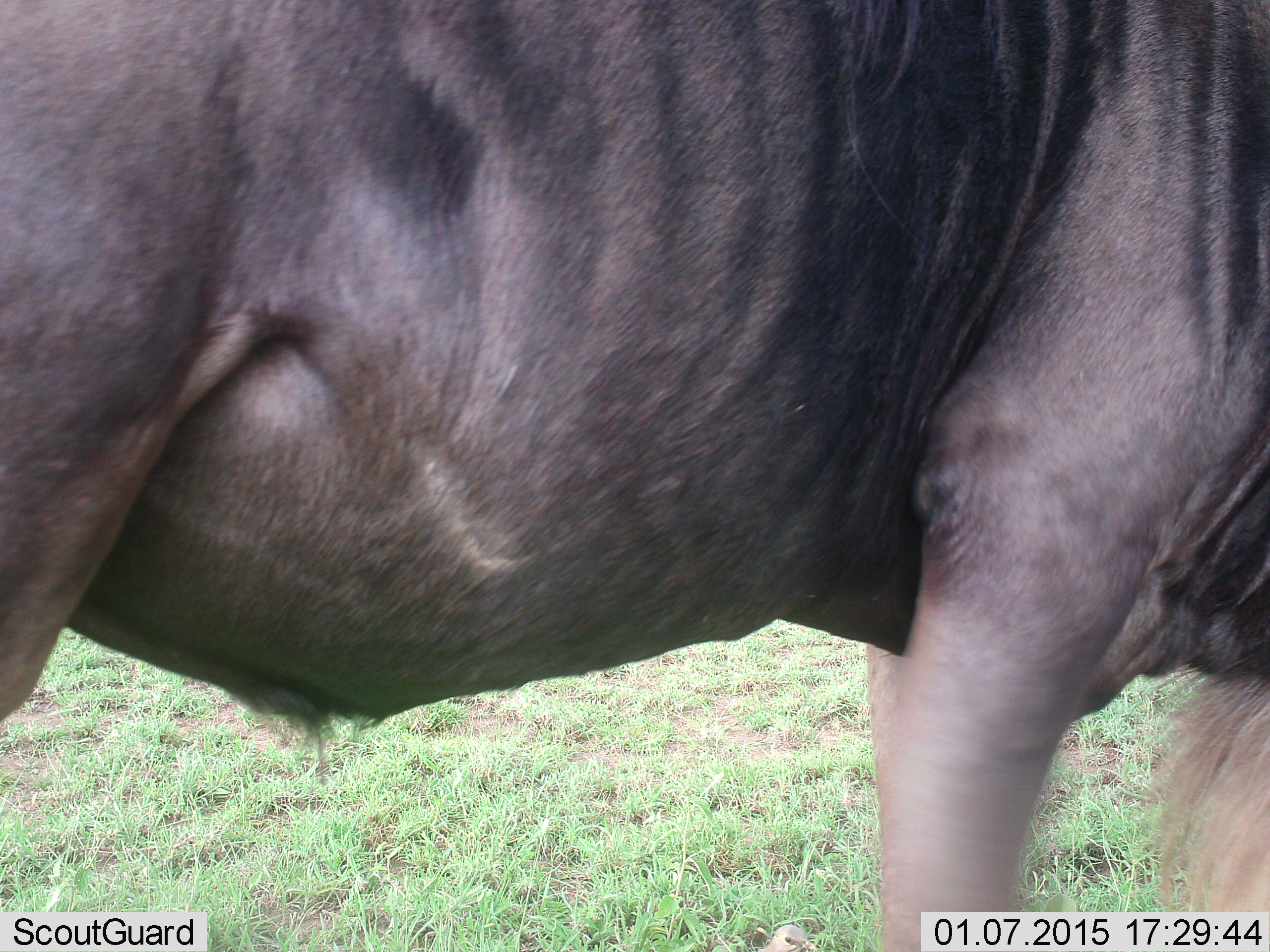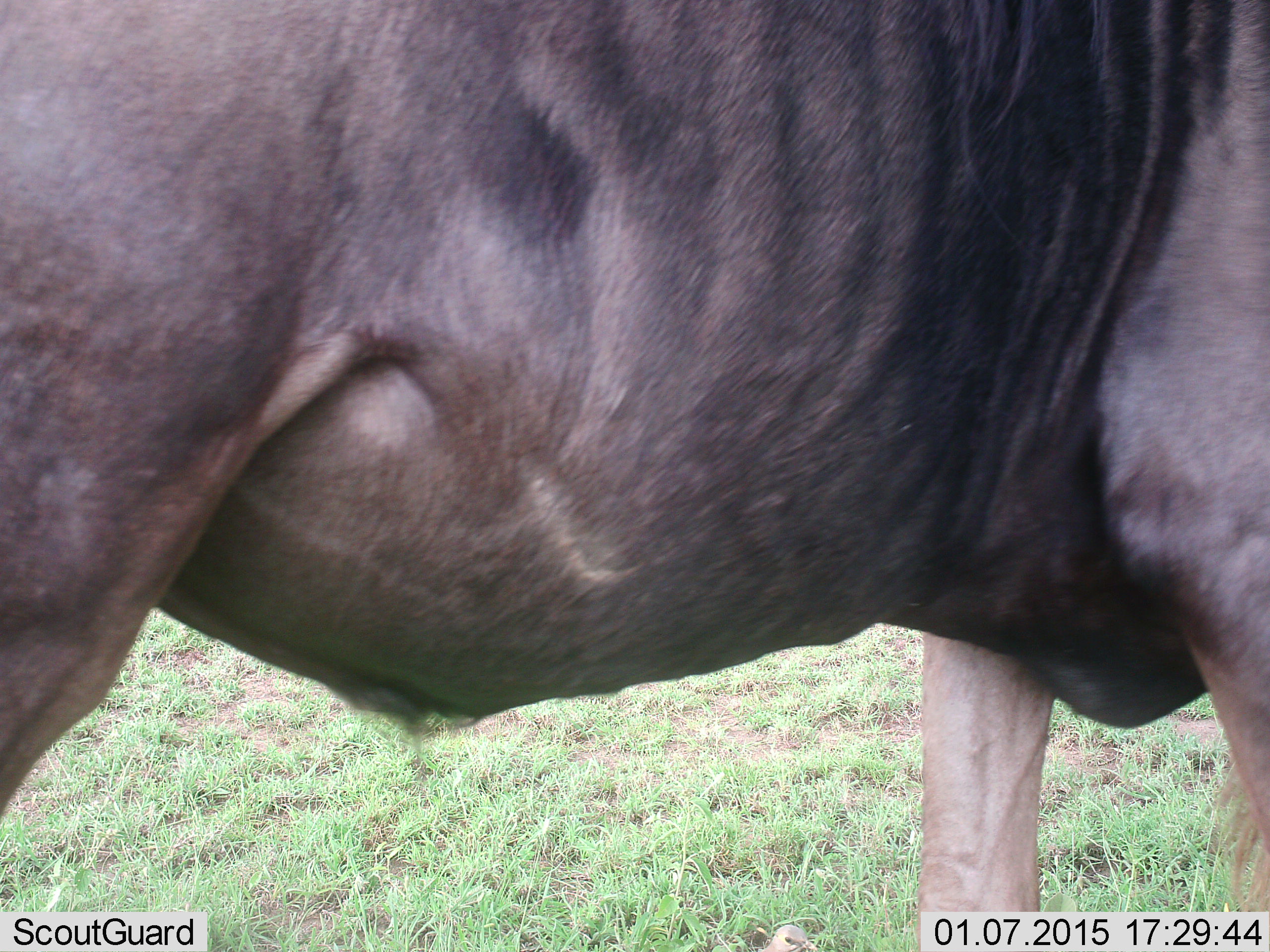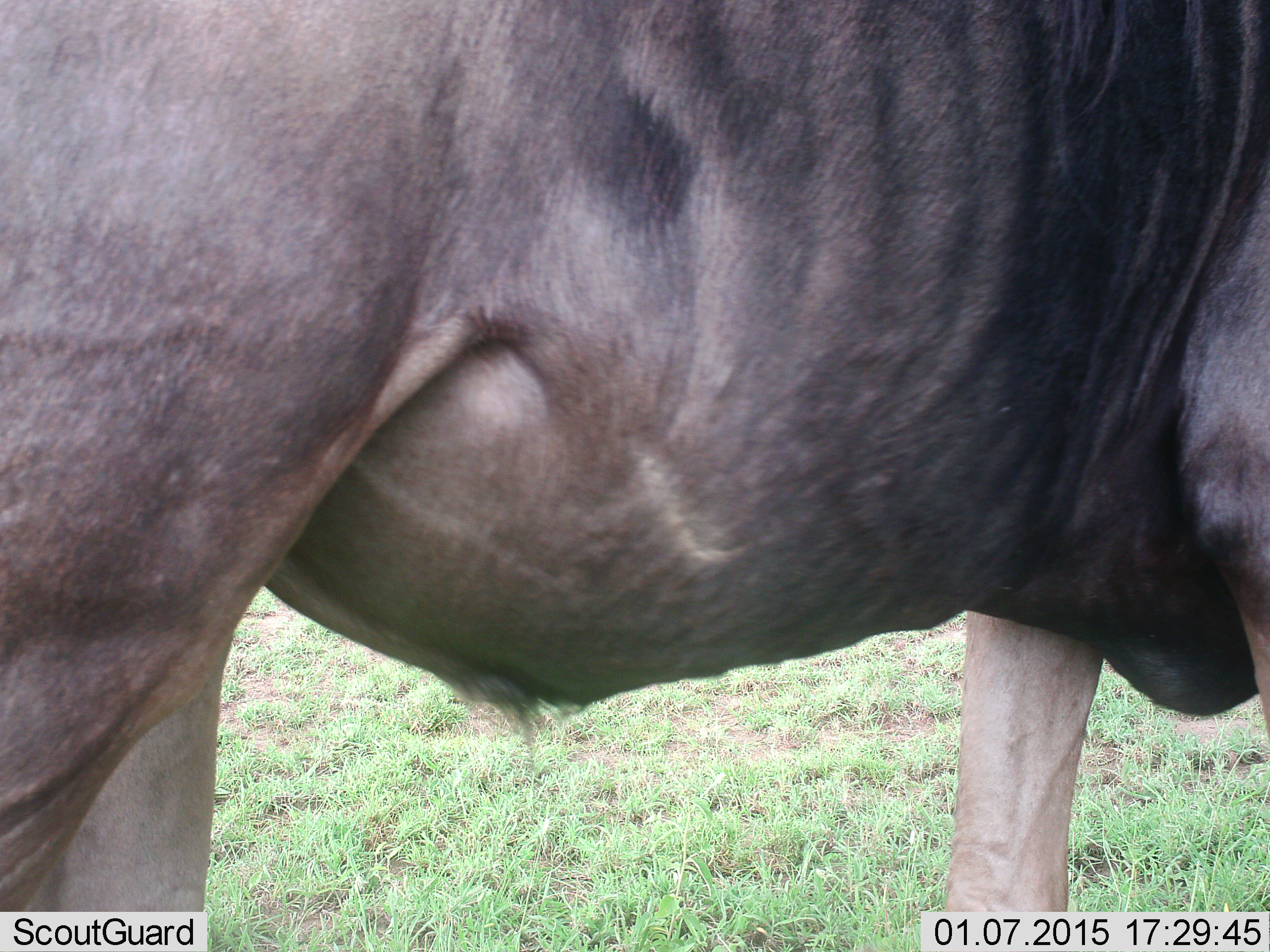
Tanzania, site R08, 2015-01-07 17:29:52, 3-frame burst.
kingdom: Animalia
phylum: Chordata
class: Mammalia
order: Artiodactyla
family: Bovidae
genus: Connochaetes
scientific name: Connochaetes taurinus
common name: blue wildebeest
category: wildebeest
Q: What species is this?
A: Wildebeest (blue wildebeest) (Connochaetes taurinus).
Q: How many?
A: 1.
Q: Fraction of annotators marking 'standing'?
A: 70%.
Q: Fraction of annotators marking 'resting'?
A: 0%.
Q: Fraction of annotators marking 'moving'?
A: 40%.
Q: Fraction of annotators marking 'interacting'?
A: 0%.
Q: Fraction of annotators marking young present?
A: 0%.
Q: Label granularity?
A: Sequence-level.